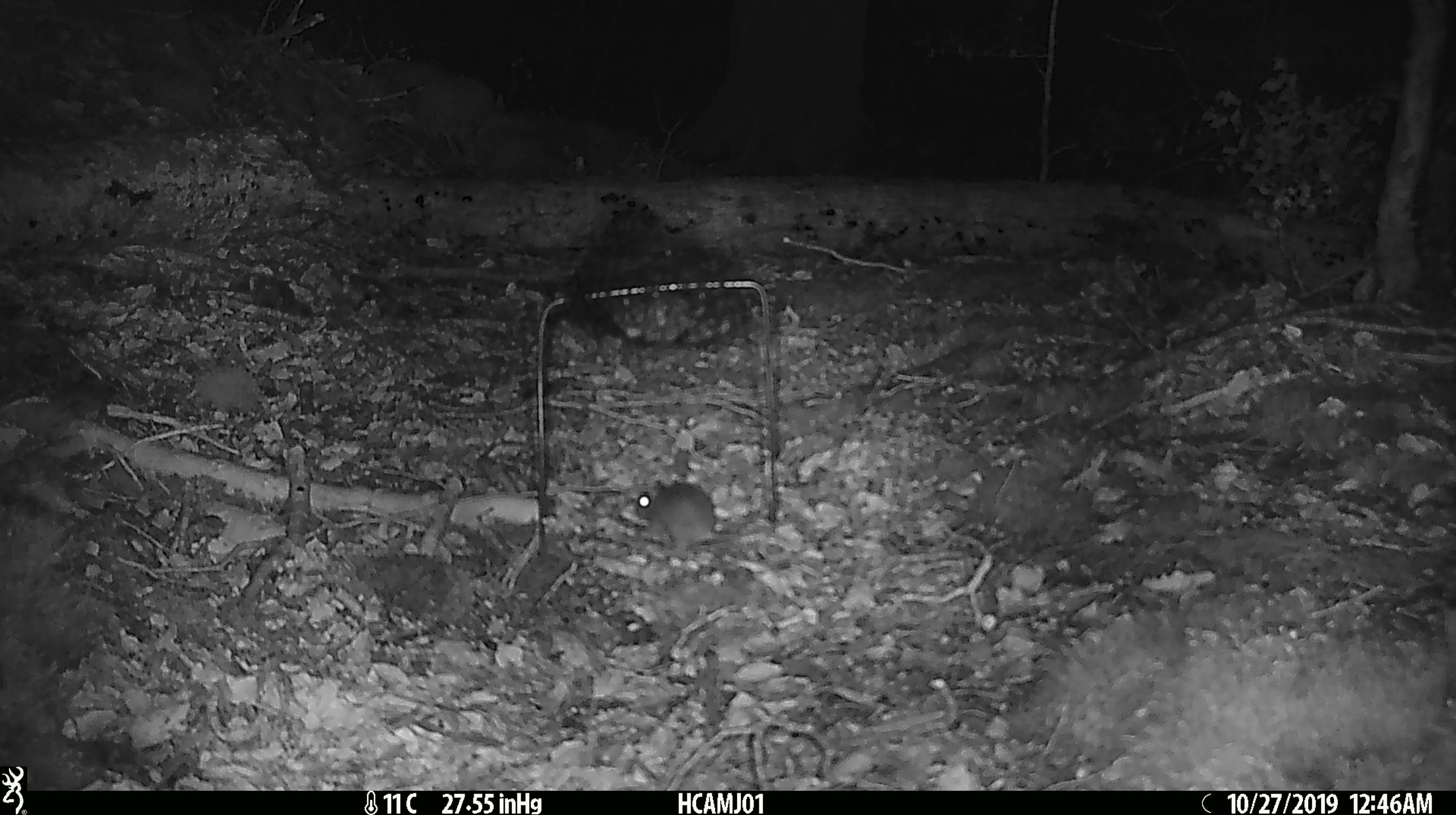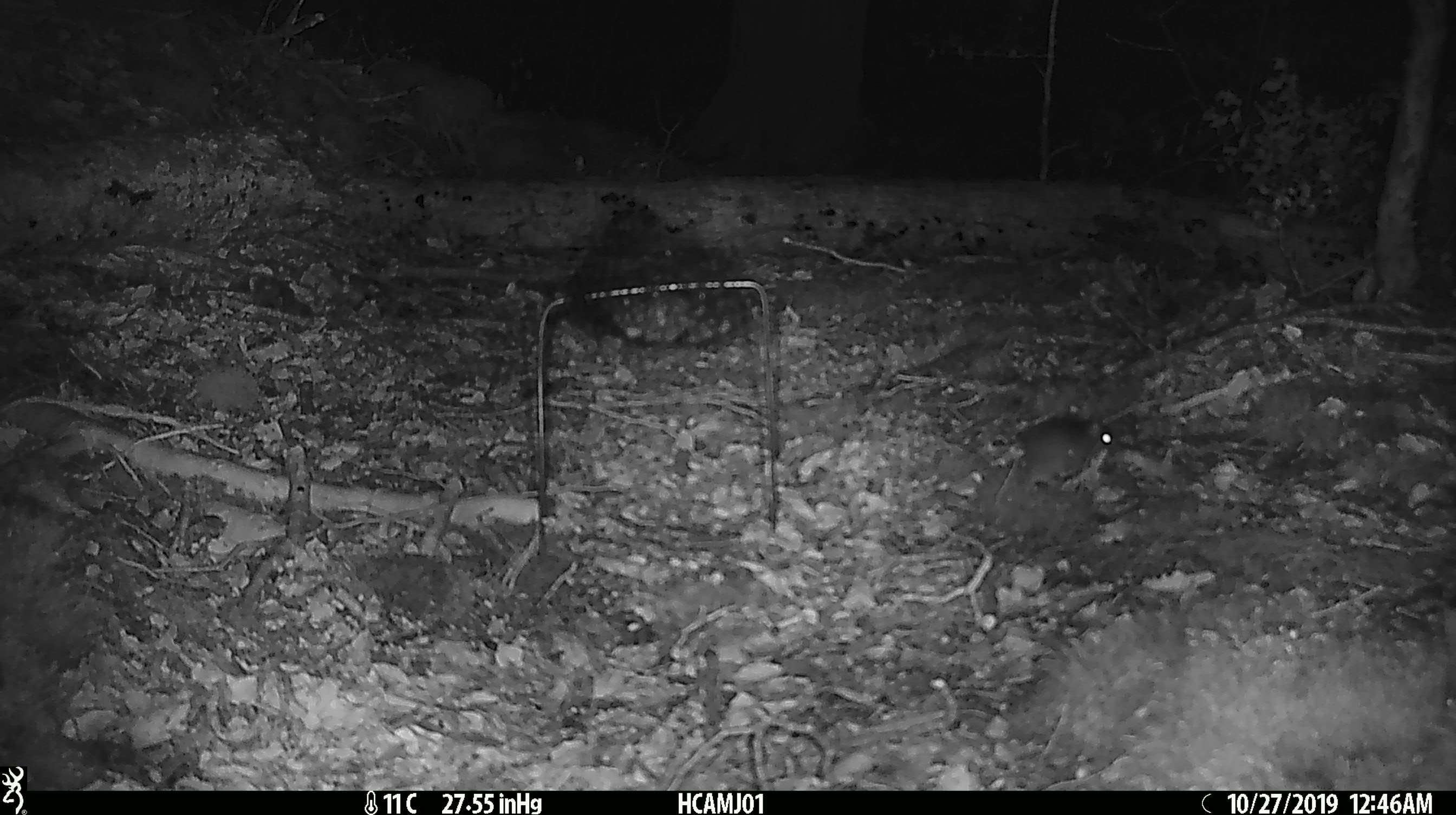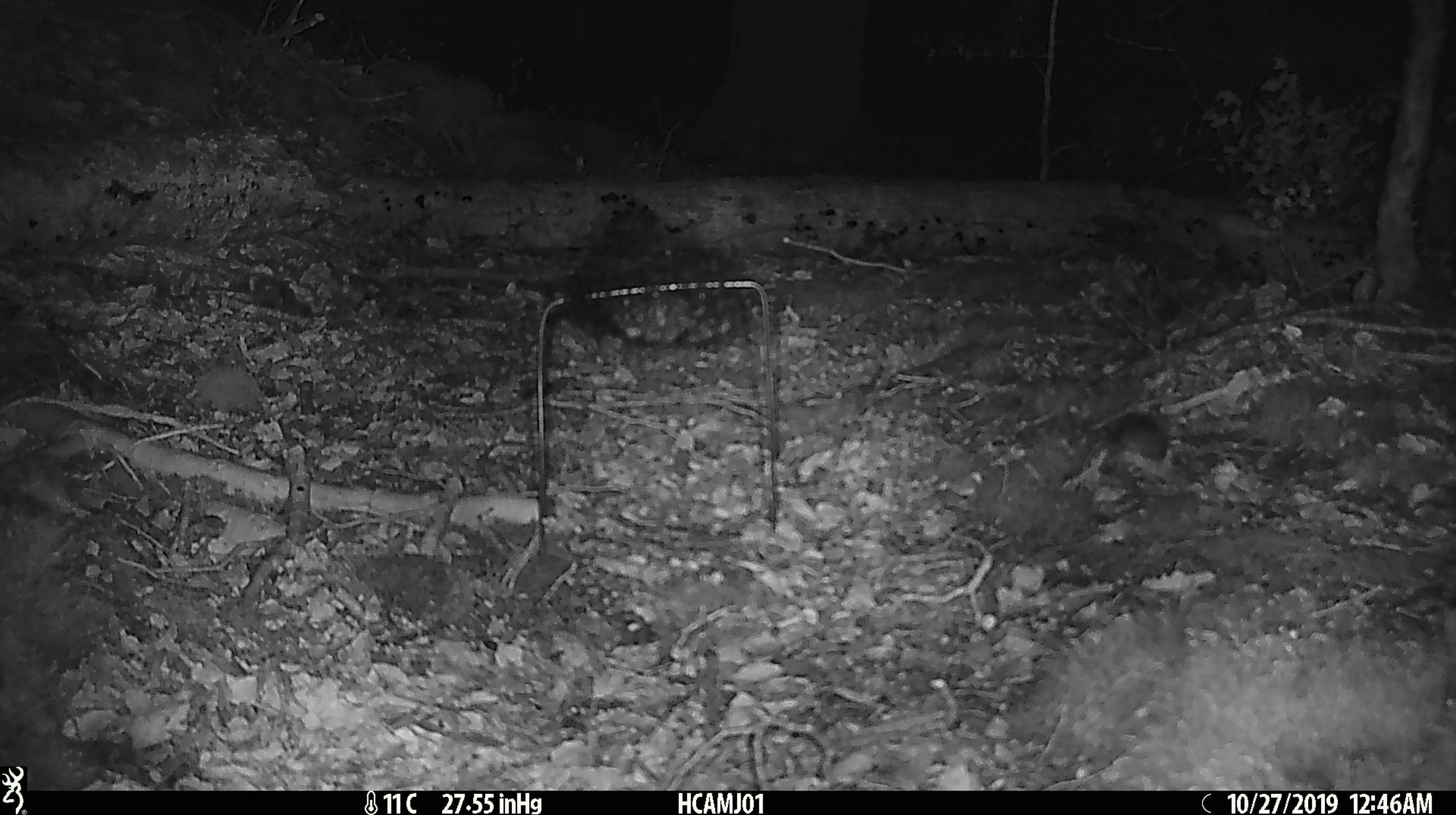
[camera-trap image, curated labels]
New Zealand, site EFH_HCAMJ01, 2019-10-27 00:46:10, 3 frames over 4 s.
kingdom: Animalia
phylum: Chordata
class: Mammalia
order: Rodentia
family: Muridae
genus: Mus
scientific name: Mus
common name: mouse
Mouse (Mus).